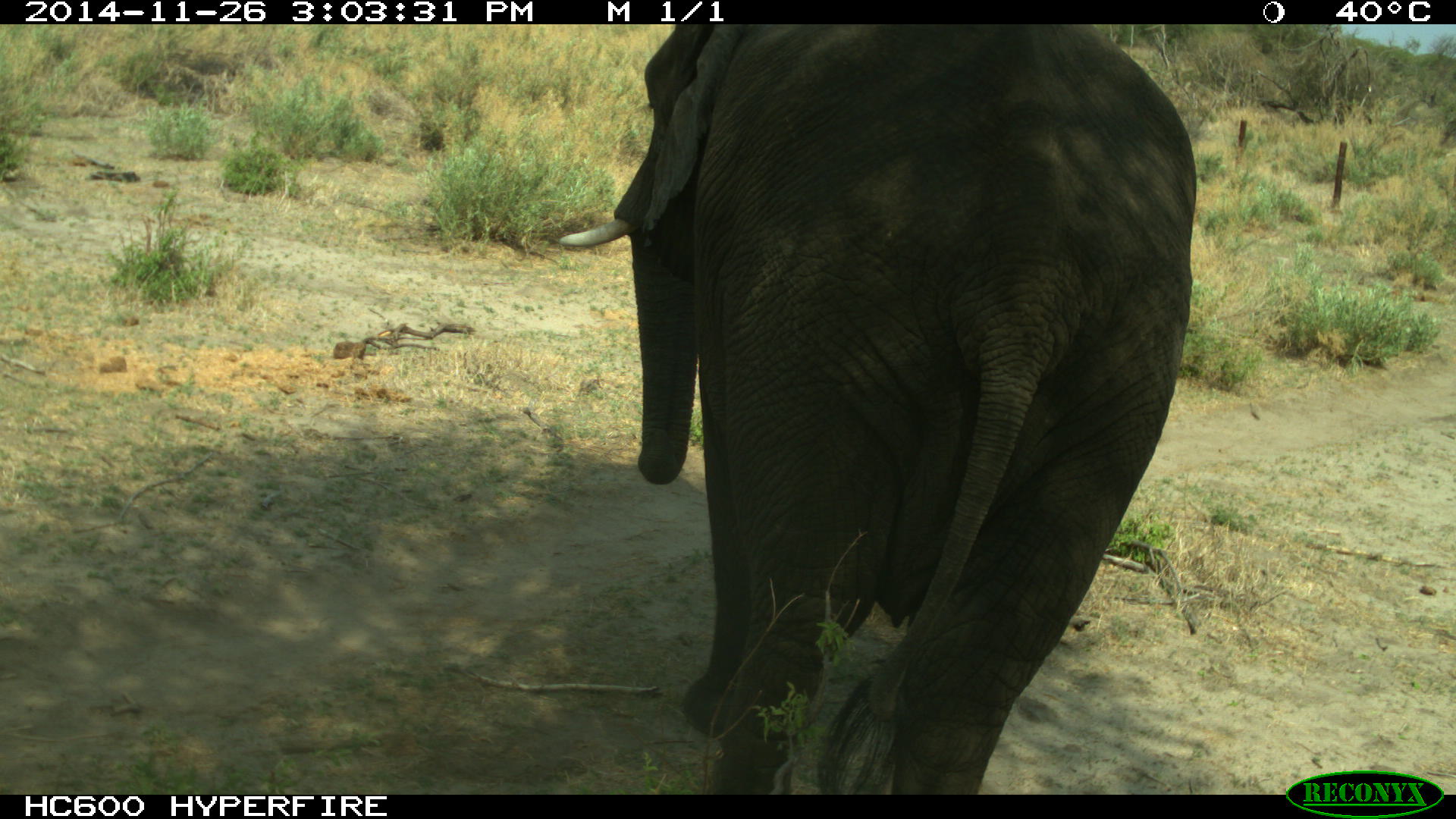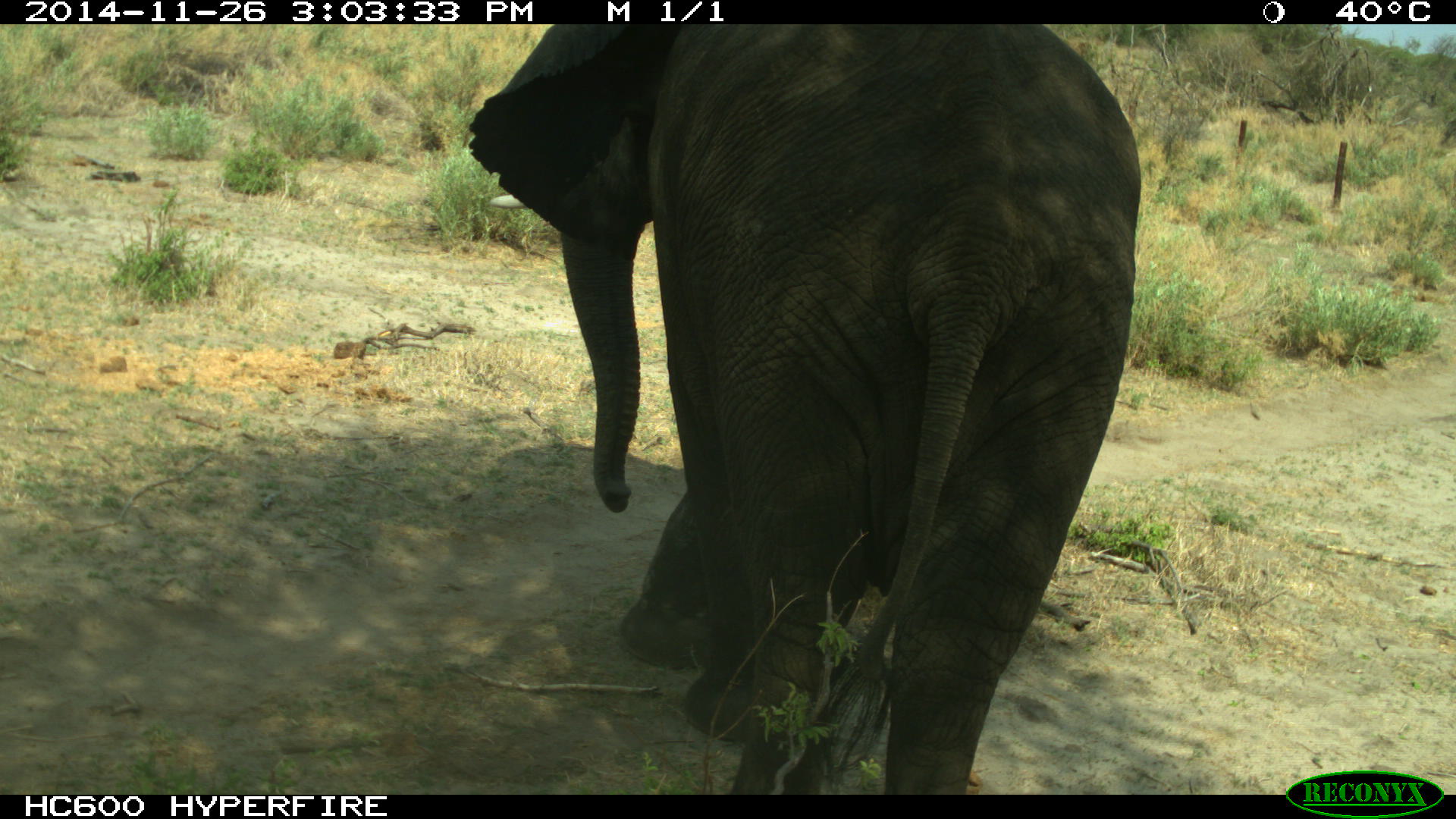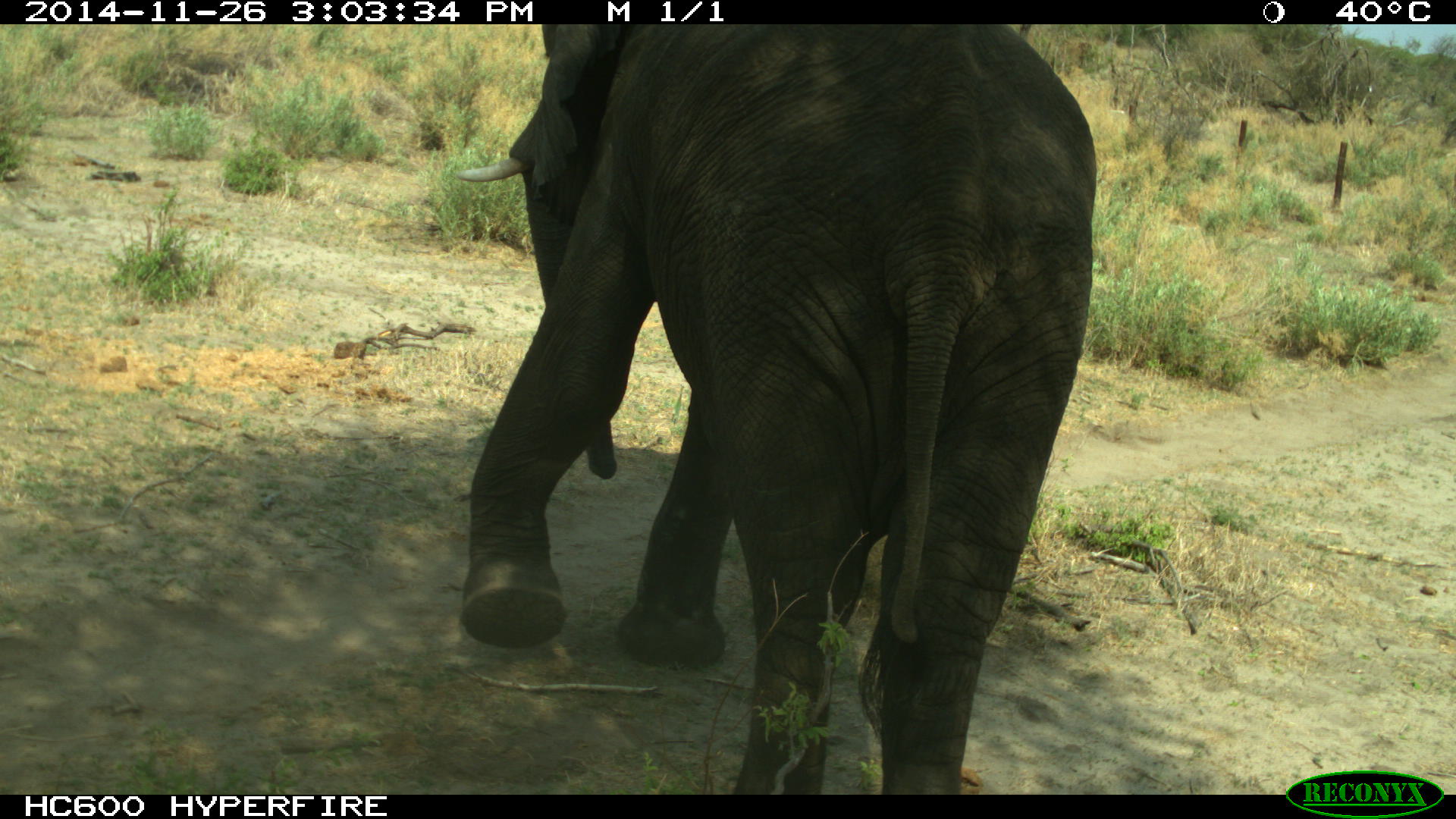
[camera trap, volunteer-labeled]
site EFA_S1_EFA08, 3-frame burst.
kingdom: Animalia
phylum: Chordata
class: Mammalia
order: Proboscidea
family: Elephantidae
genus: Loxodonta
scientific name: Loxodonta africana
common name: african bush elephant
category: elephant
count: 1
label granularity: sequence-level